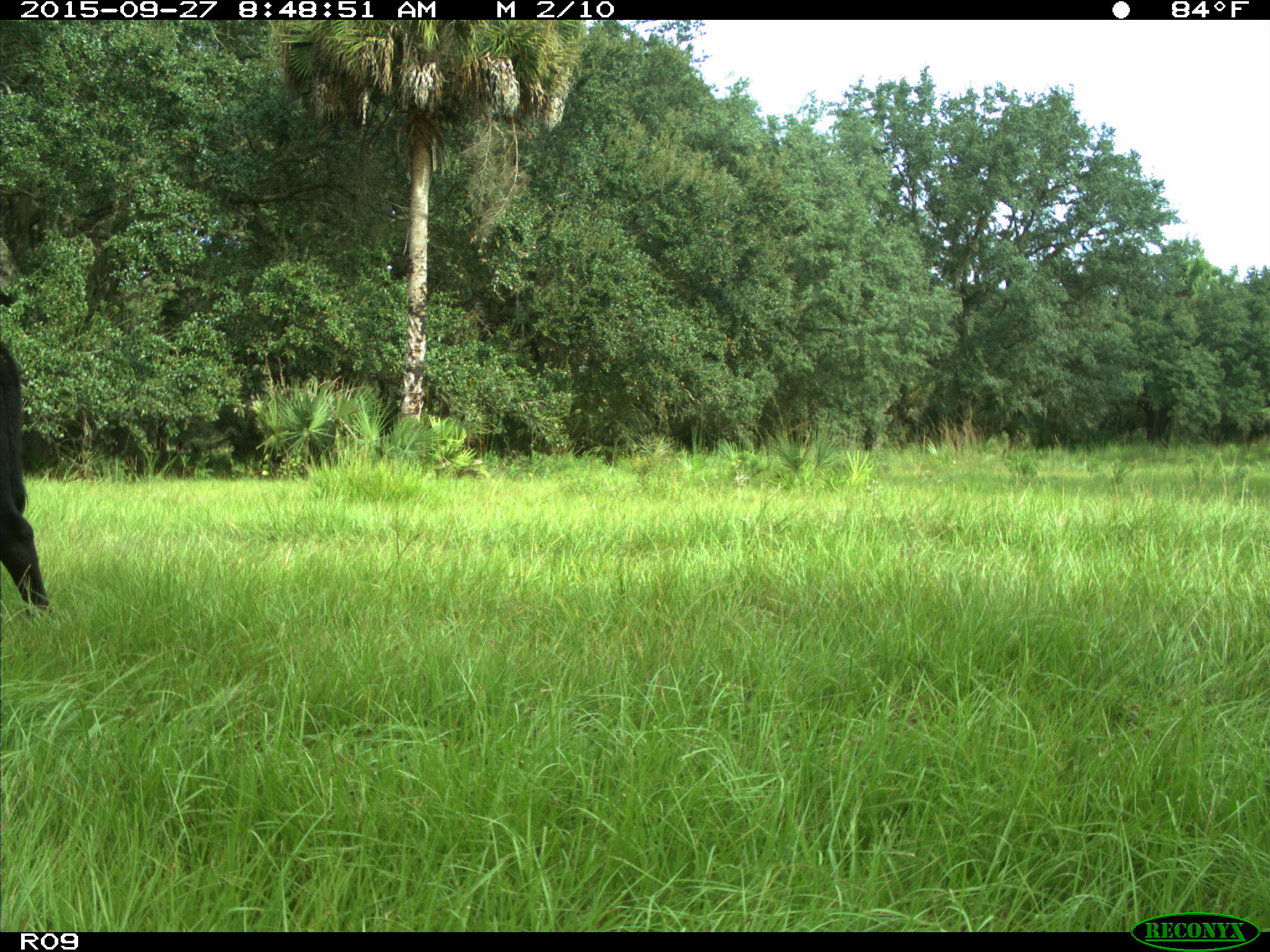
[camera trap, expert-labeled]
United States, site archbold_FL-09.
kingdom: Animalia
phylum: Chordata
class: Mammalia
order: Artiodactyla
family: Bovidae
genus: Bos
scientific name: Bos taurus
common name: domestic cow